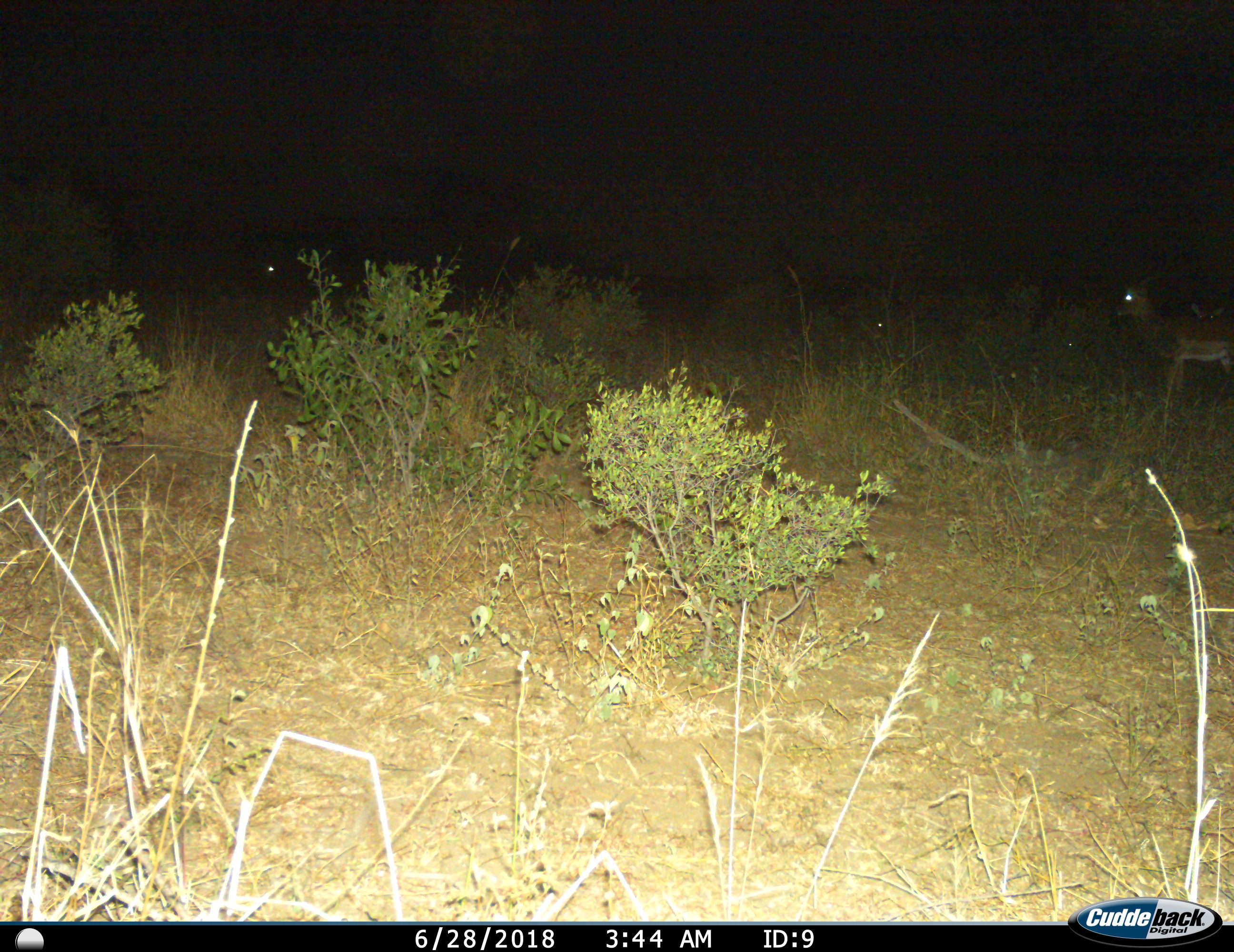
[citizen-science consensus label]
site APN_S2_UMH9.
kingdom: Animalia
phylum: Chordata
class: Mammalia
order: Artiodactyla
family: Bovidae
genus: Aepyceros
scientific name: Aepyceros melampus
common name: impala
Impala (Aepyceros melampus), count 4. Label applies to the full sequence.